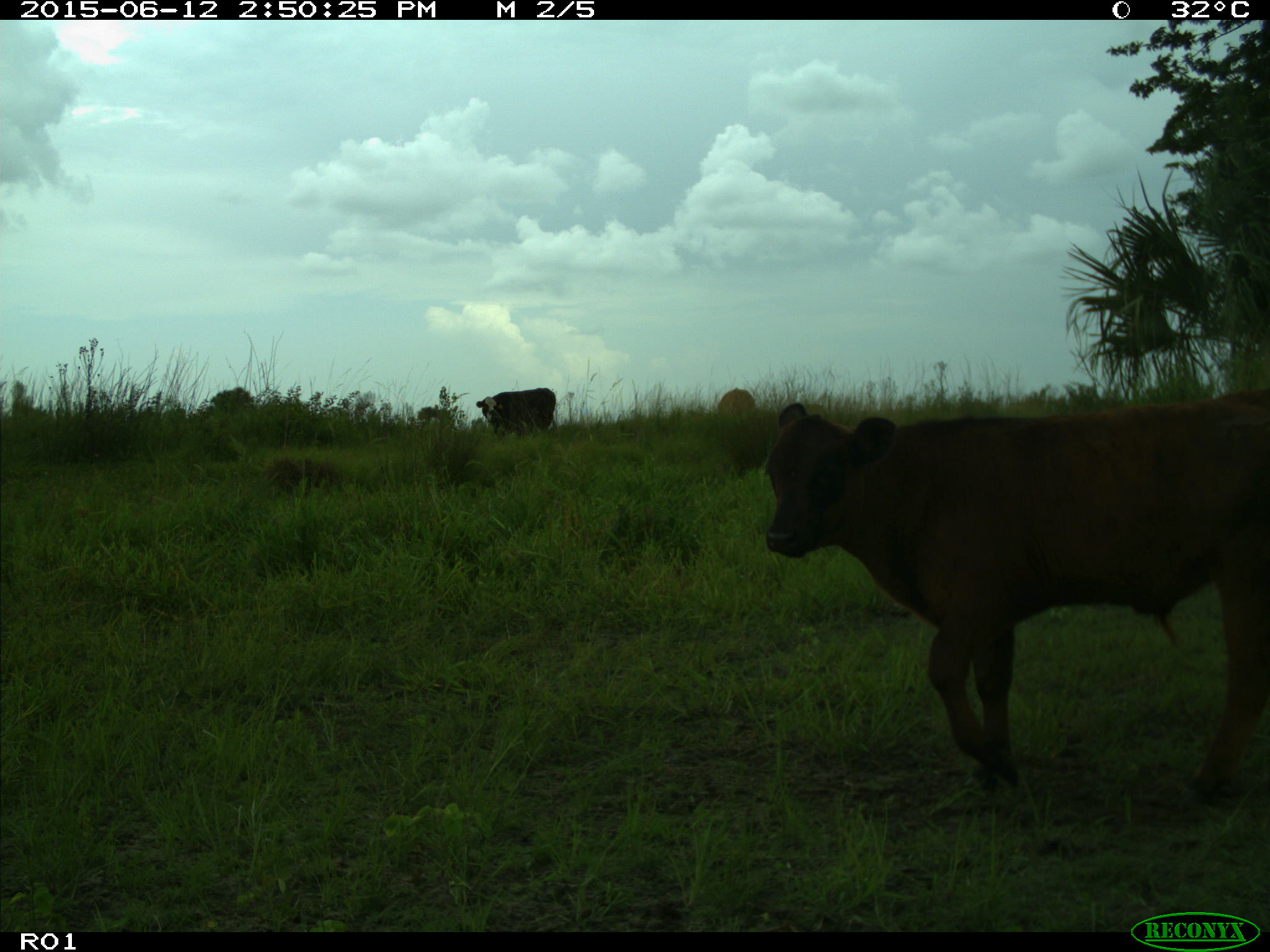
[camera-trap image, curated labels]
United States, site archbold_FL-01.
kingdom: Animalia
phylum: Chordata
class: Mammalia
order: Artiodactyla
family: Bovidae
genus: Bos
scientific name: Bos taurus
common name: domestic cow